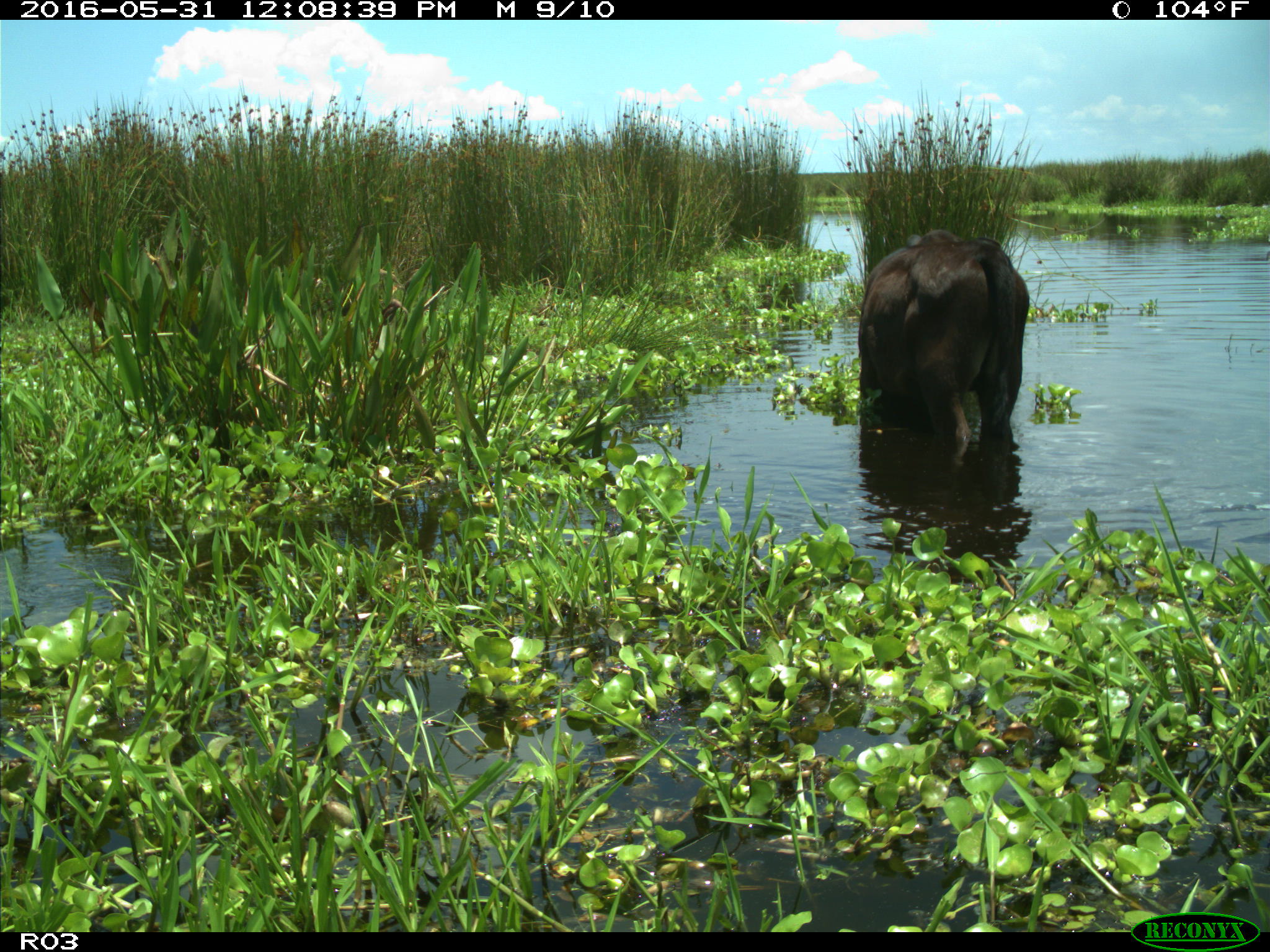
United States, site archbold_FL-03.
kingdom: Animalia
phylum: Chordata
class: Mammalia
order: Artiodactyla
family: Bovidae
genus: Bos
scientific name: Bos taurus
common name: domestic cow